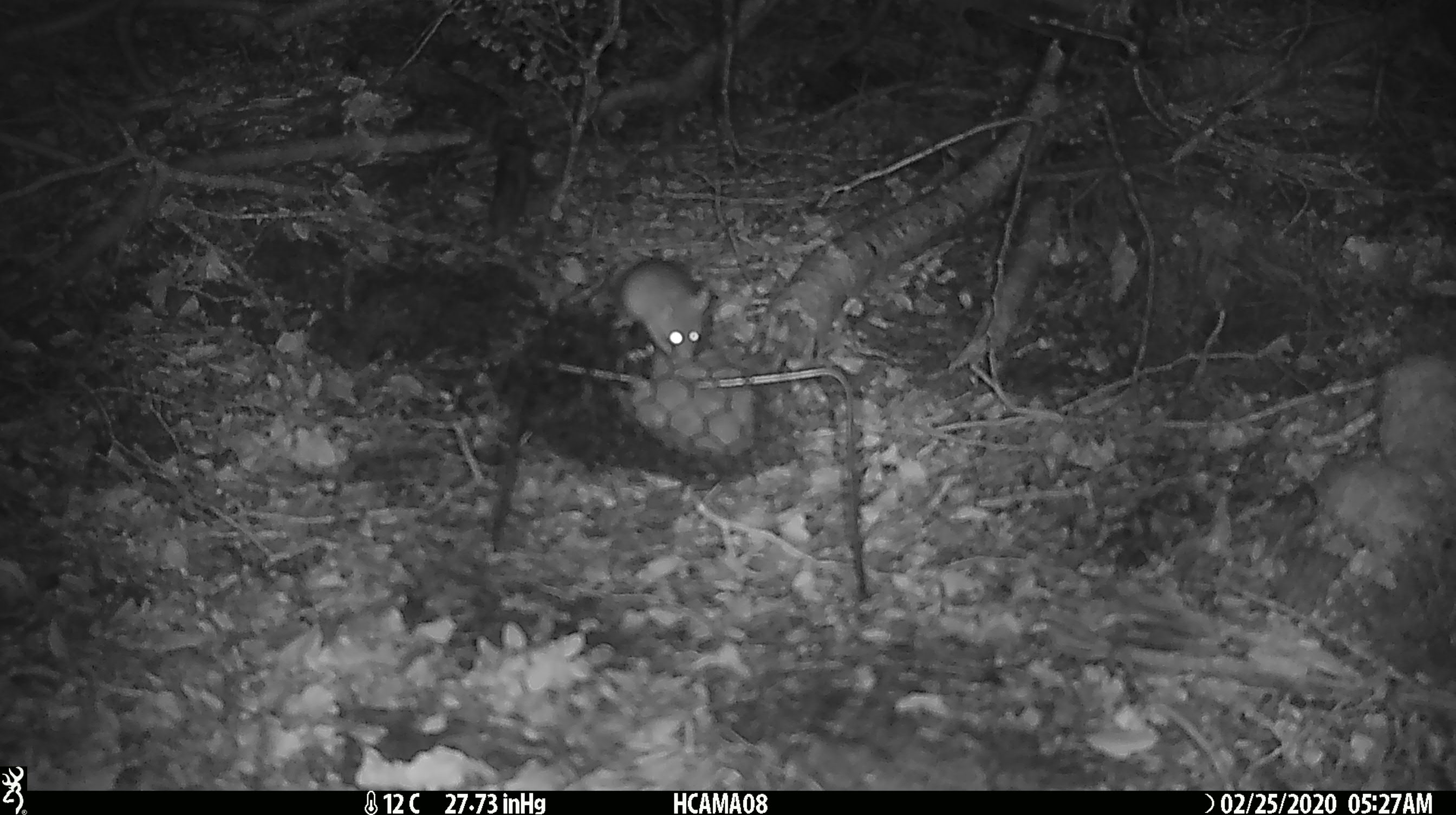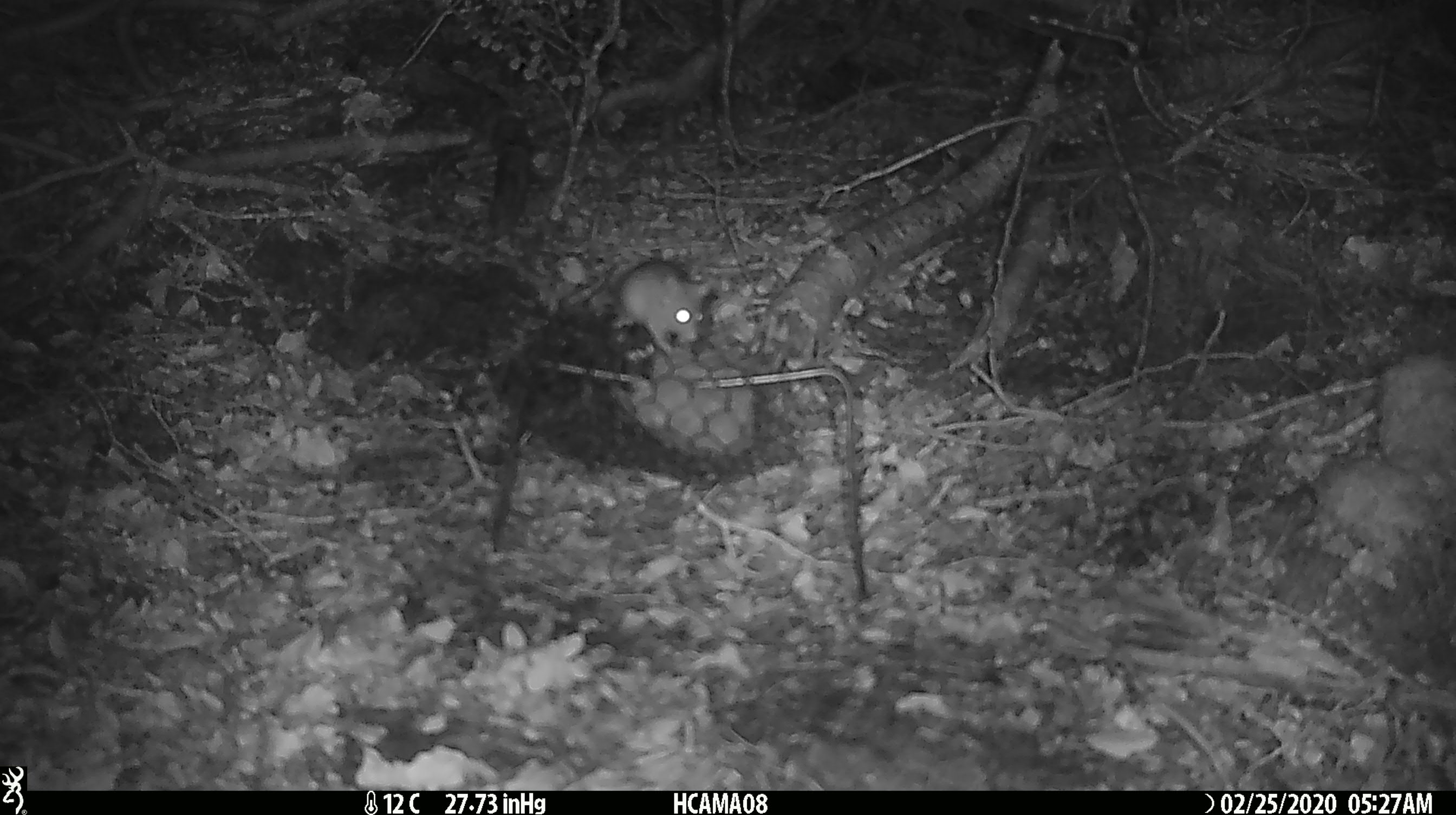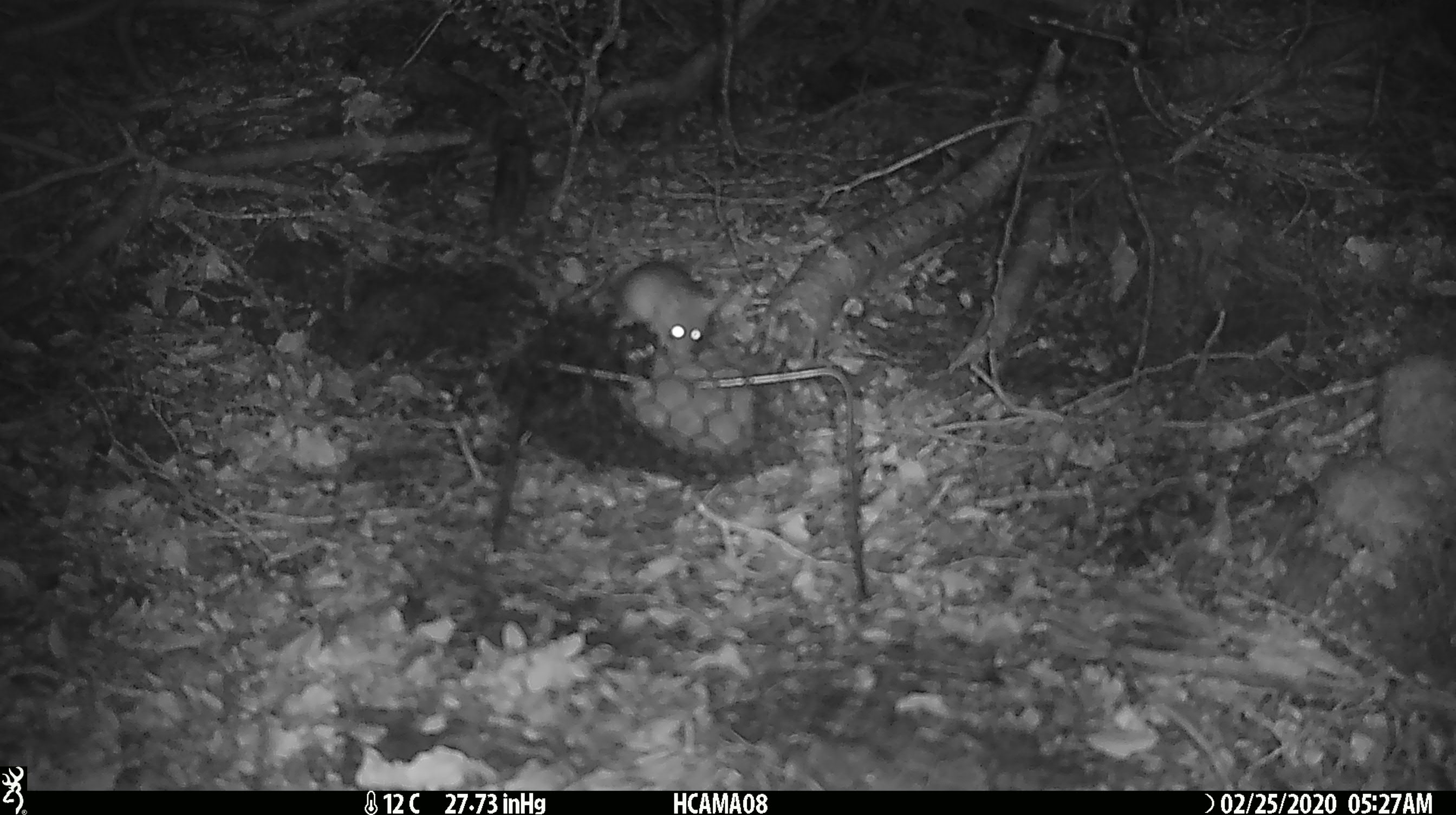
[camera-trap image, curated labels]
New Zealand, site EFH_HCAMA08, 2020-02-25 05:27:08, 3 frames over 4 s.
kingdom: Animalia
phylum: Chordata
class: Mammalia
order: Rodentia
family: Muridae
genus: Mus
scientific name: Mus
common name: mouse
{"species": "mouse (Mus)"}